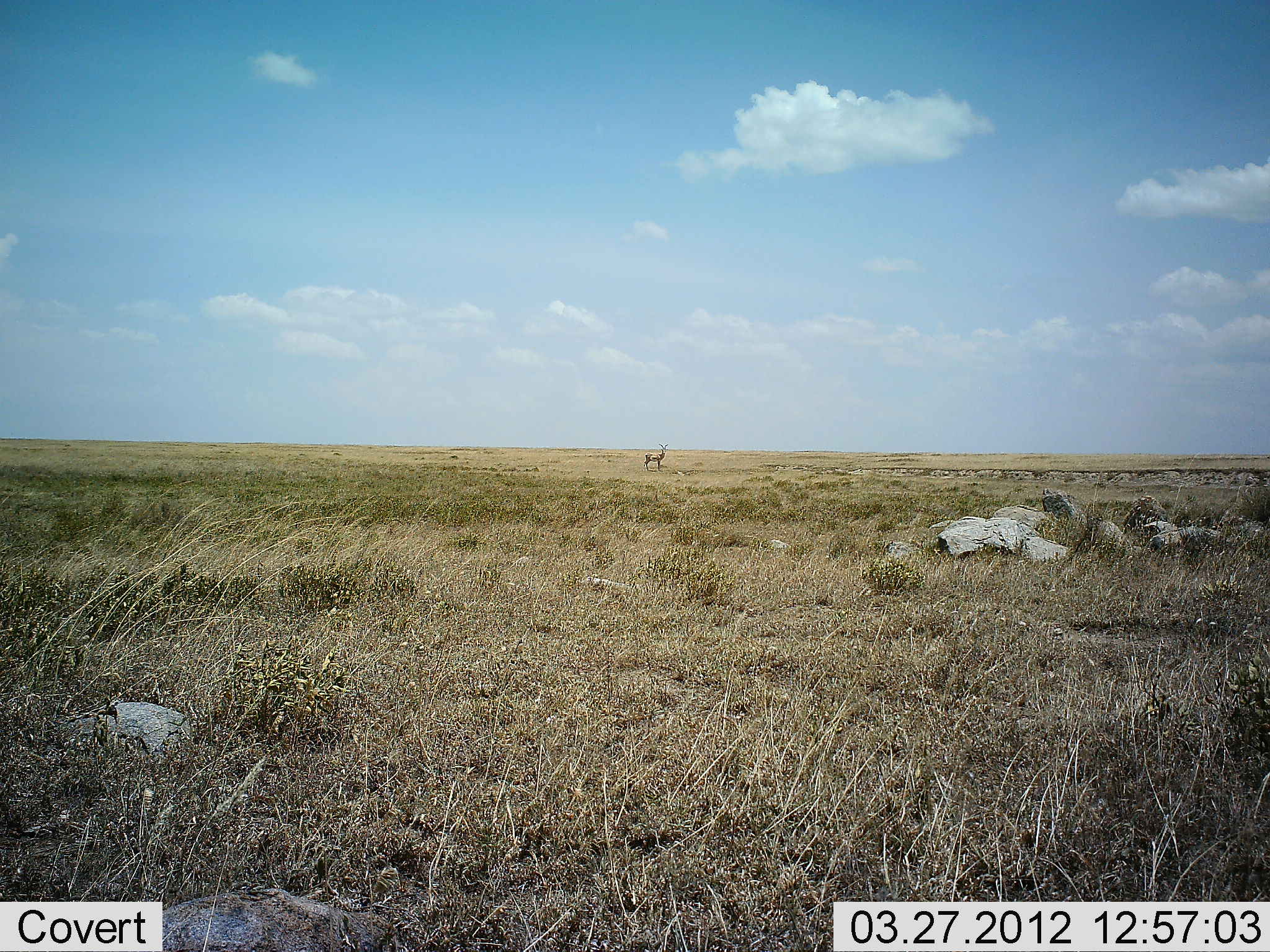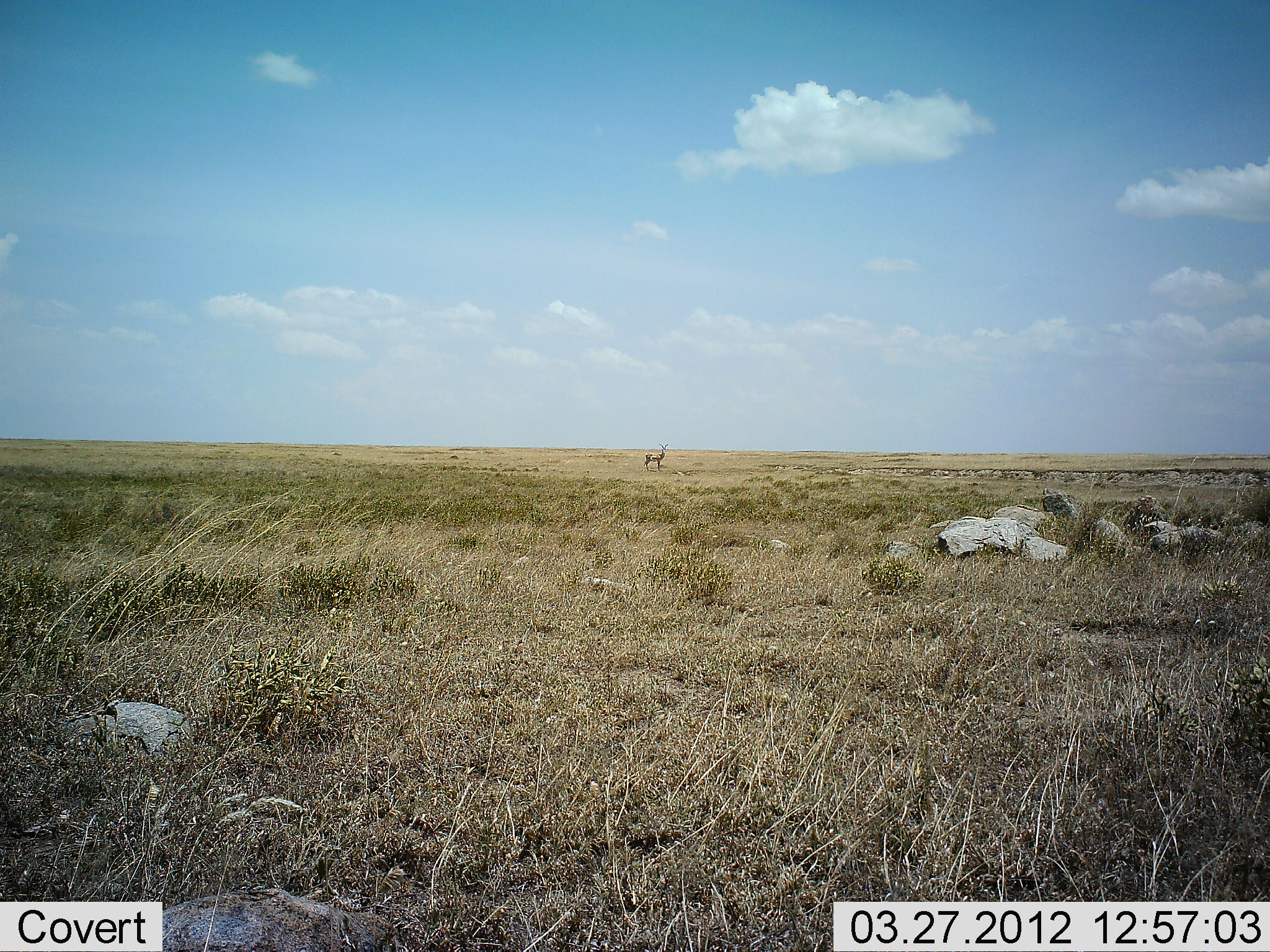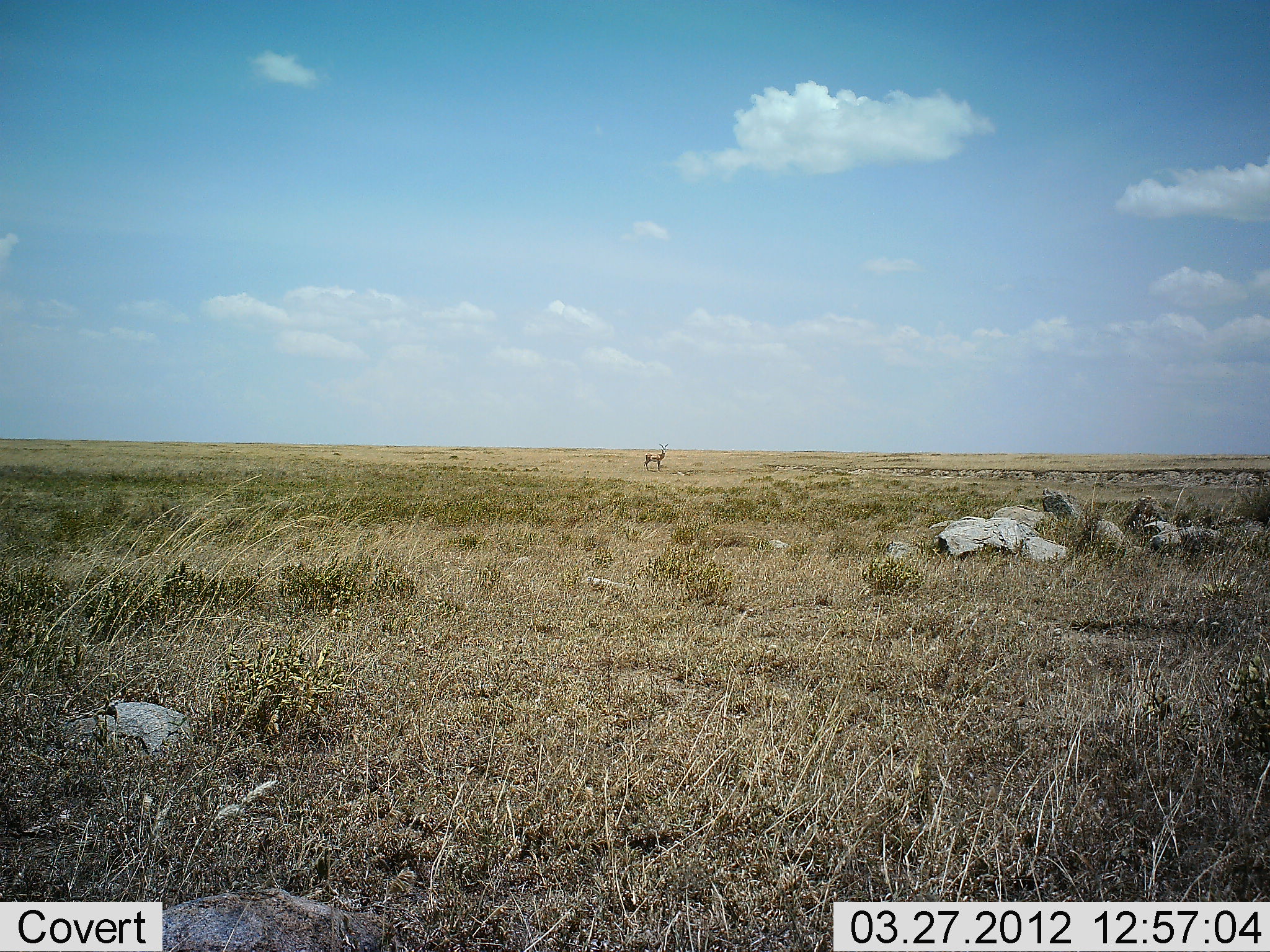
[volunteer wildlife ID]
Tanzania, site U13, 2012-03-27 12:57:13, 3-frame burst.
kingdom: Animalia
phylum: Chordata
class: Mammalia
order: Artiodactyla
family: Bovidae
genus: Aepyceros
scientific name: Aepyceros melampus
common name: impala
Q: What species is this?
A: Impala (Aepyceros melampus).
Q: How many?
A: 1.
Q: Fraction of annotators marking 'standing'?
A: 100%.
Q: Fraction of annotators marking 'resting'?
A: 0%.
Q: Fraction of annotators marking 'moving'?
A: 0%.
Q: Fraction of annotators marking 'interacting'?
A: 0%.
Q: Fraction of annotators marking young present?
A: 0%.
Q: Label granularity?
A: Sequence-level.